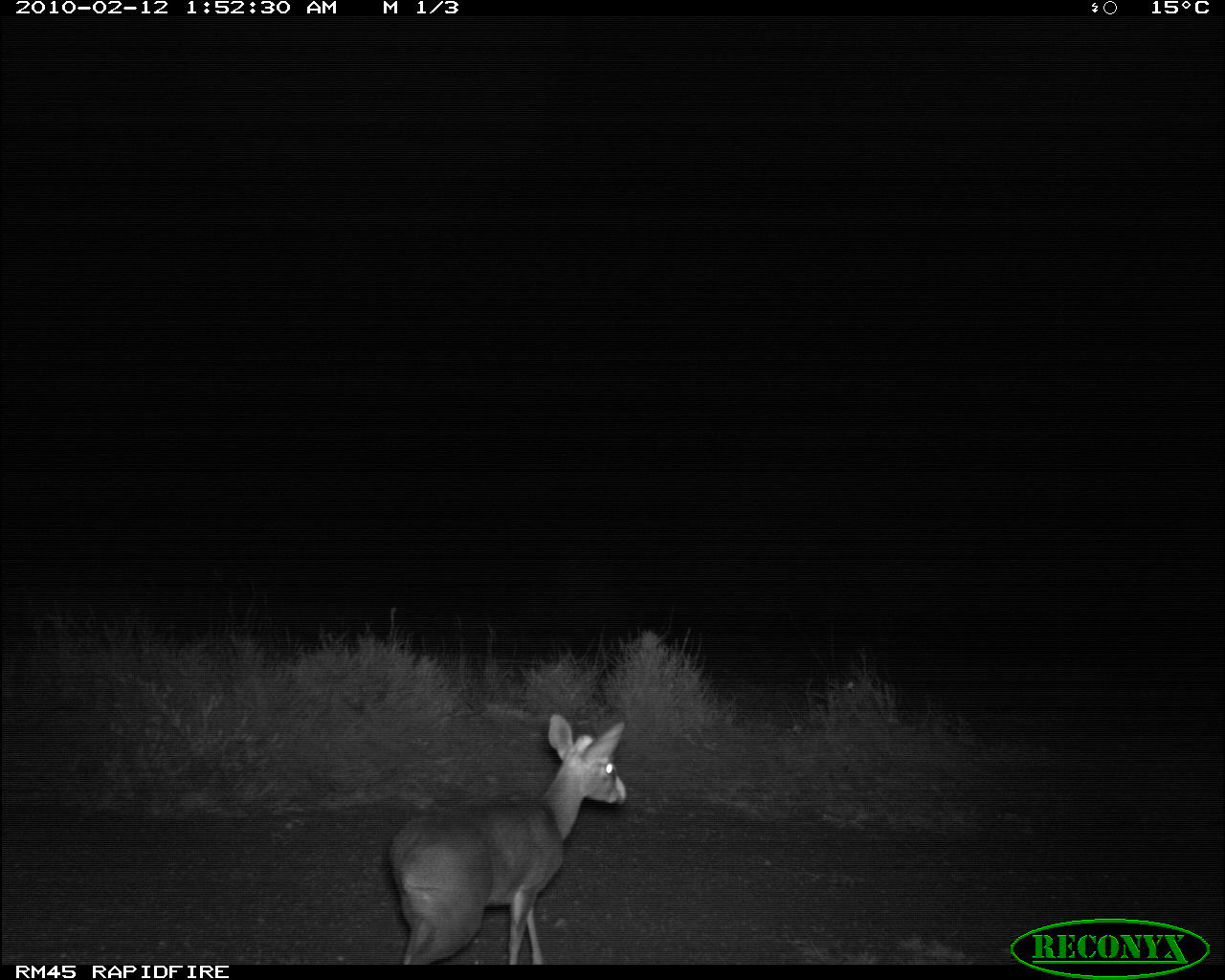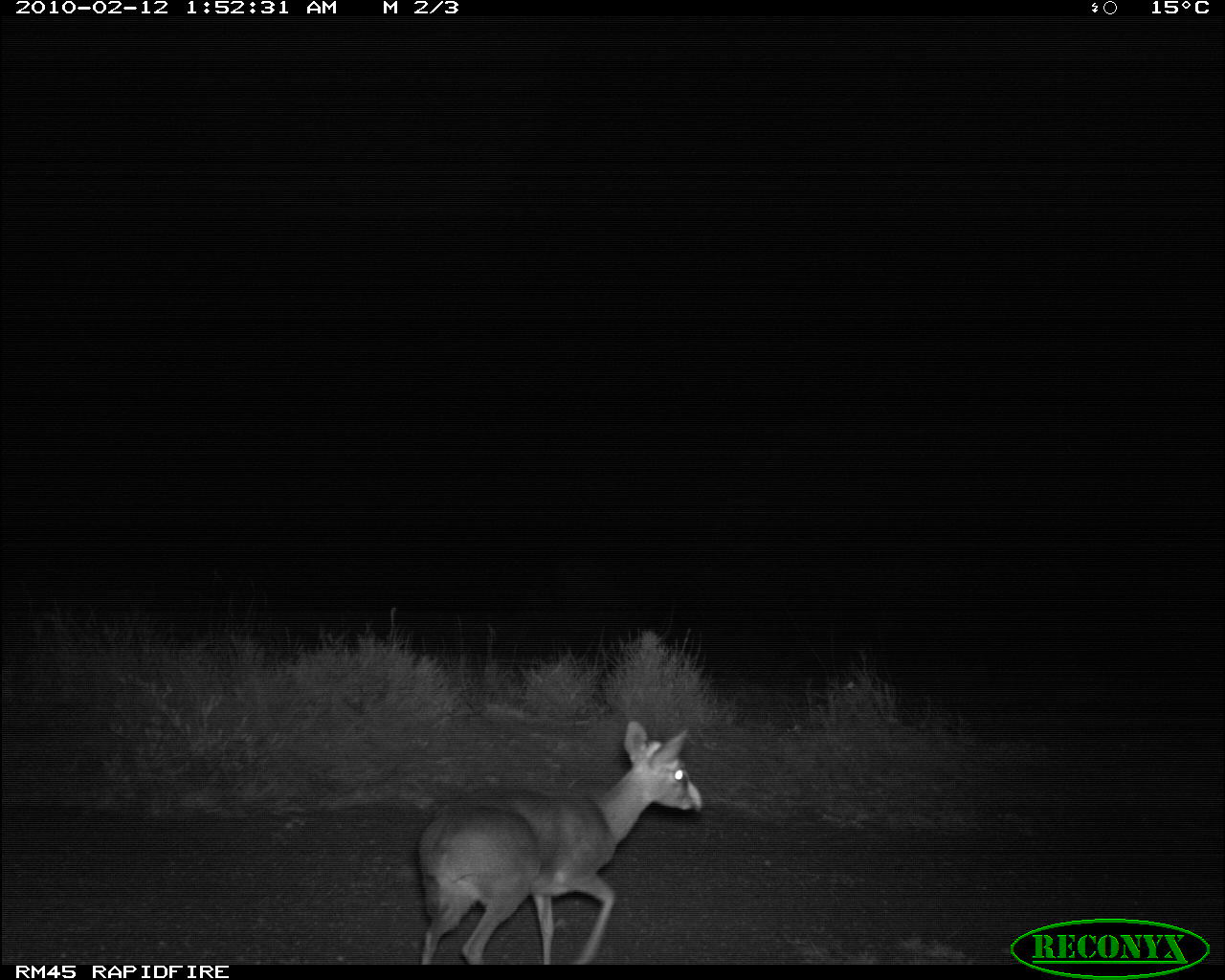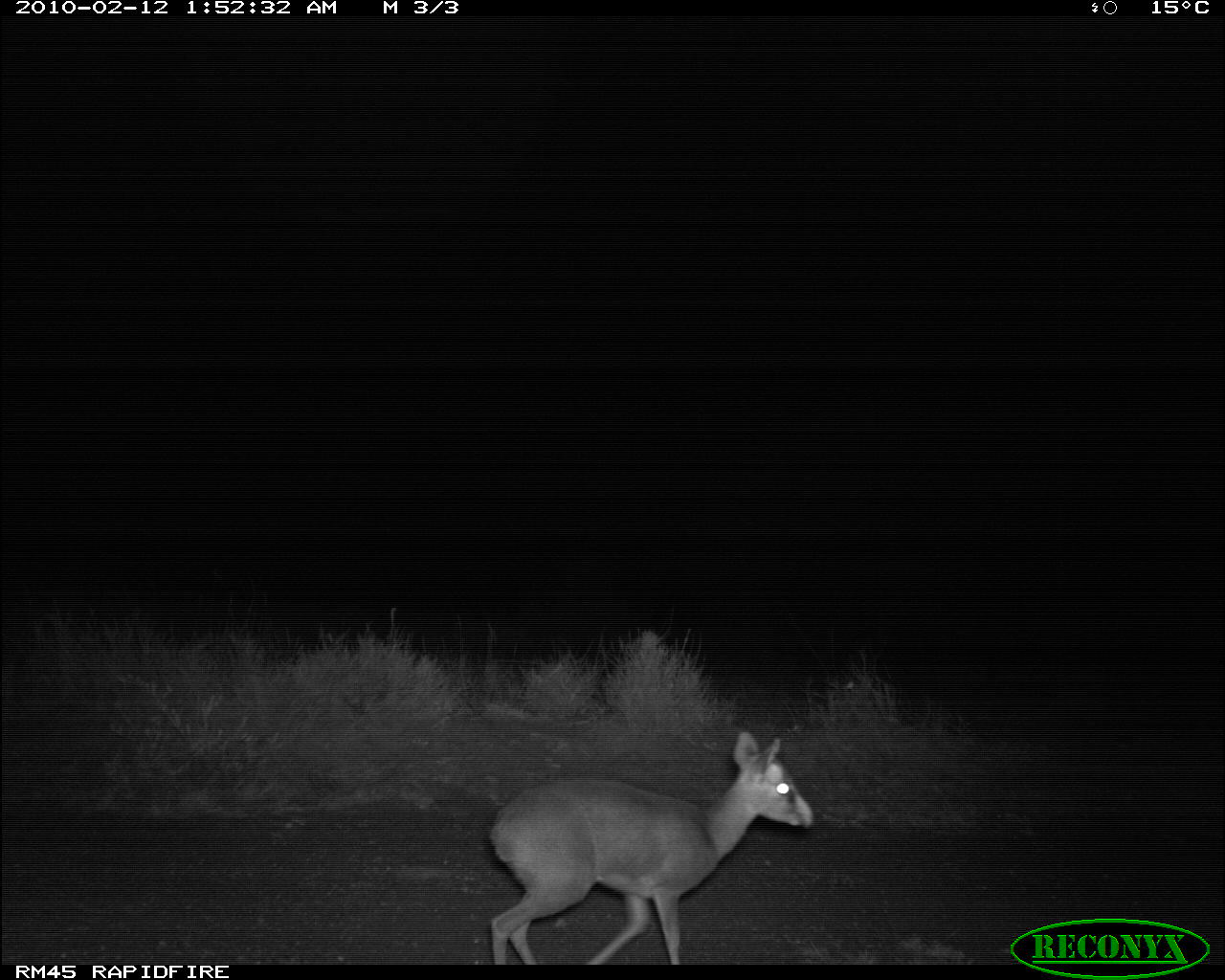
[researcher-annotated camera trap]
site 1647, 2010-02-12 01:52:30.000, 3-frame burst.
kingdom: Animalia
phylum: Chordata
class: Mammalia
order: Artiodactyla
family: Bovidae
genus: Madoqua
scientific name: Madoqua guentheri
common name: günther's dik-dik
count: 1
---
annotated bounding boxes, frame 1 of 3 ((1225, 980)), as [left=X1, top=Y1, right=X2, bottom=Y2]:
madoqua guentheri: [left=388, top=712, right=627, bottom=965]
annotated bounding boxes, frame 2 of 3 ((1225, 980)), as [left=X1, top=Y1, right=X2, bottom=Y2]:
madoqua guentheri: [left=415, top=720, right=704, bottom=965]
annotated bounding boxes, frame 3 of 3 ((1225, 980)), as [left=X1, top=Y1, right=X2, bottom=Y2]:
madoqua guentheri: [left=490, top=731, right=814, bottom=965]